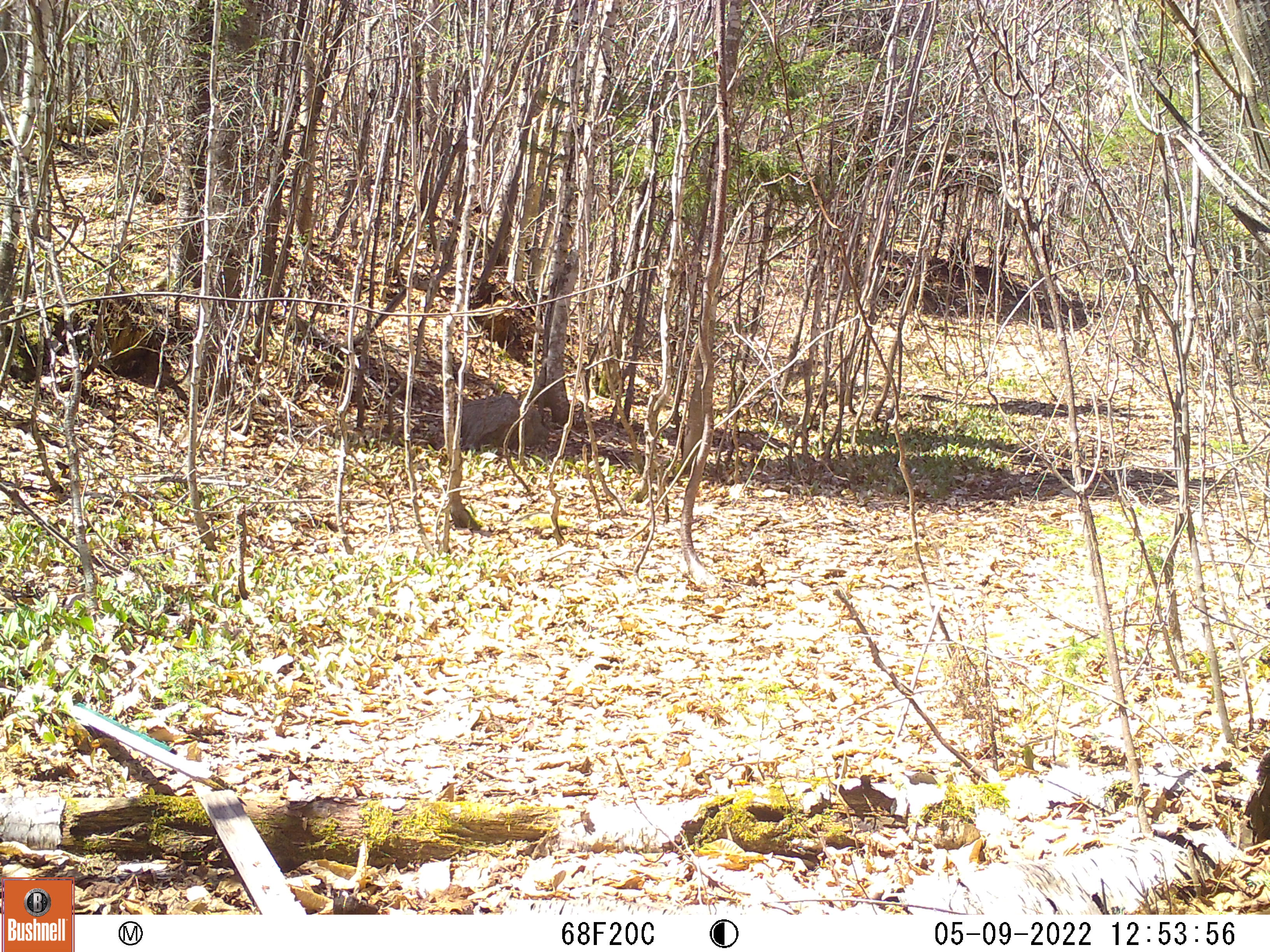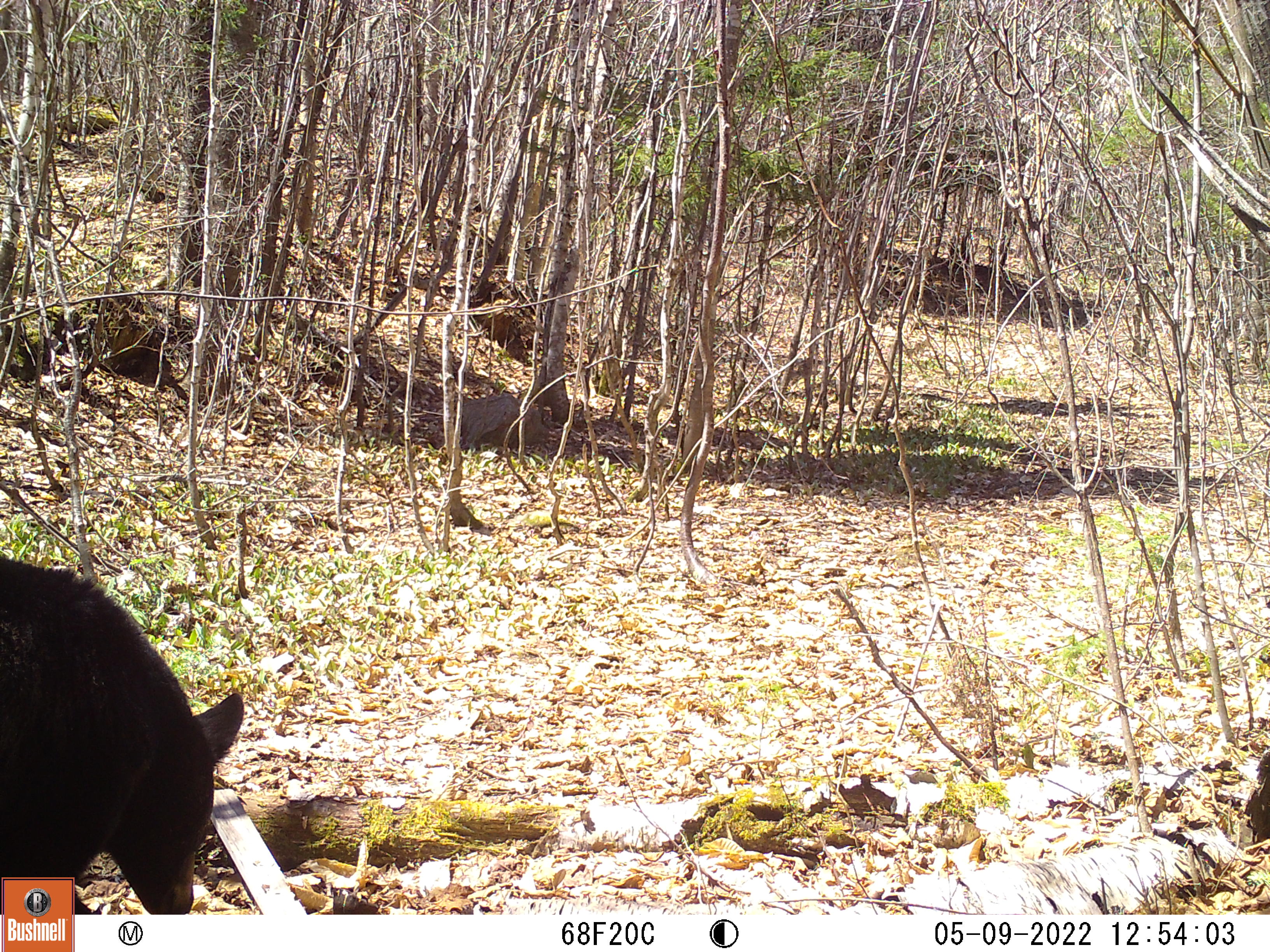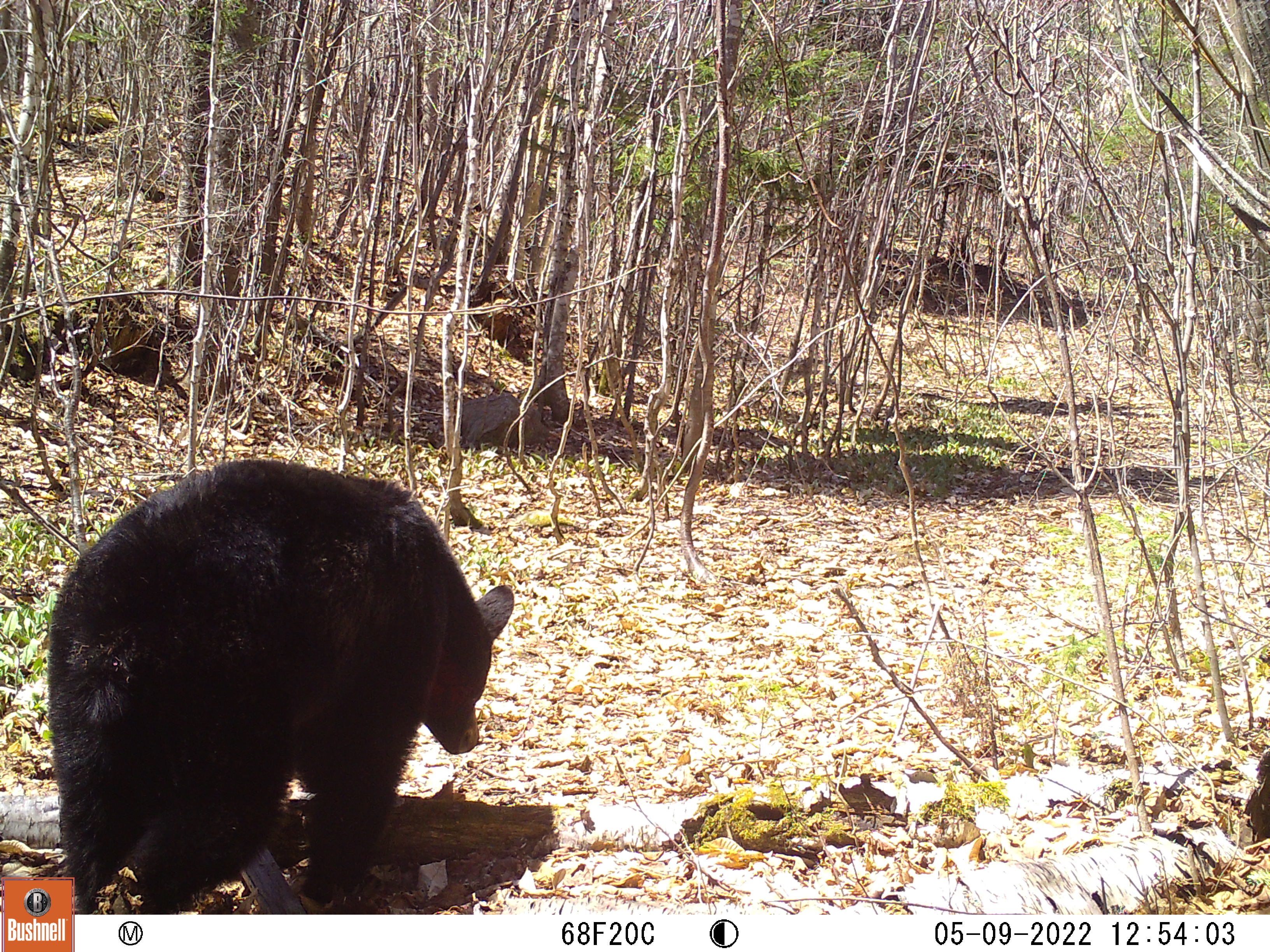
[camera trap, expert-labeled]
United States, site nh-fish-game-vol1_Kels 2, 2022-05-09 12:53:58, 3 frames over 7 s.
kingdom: Animalia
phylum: Chordata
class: Mammalia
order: Carnivora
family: Ursidae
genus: Ursus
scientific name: Ursus americanus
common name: black bear